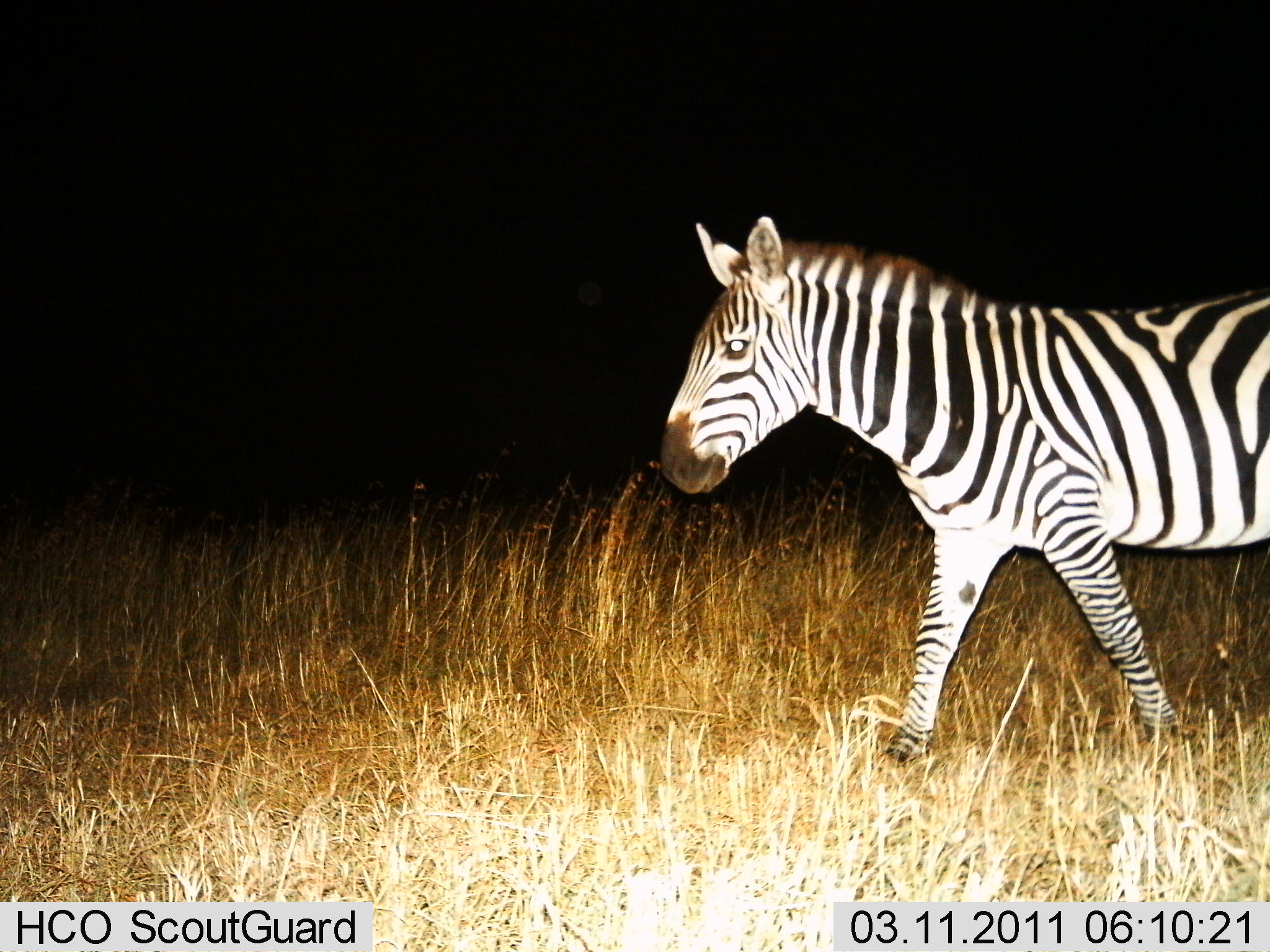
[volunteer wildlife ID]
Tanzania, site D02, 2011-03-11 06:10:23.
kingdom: Animalia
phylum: Chordata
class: Mammalia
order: Perissodactyla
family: Equidae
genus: Equus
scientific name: Equus quagga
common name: plains zebra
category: zebra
Zebra (plains zebra) (Equus quagga), count 1. Behavior (volunteer vote fractions): standing 30%, resting 0%, moving 80%, interacting 0%. Young present (vote fraction): 0%. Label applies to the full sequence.